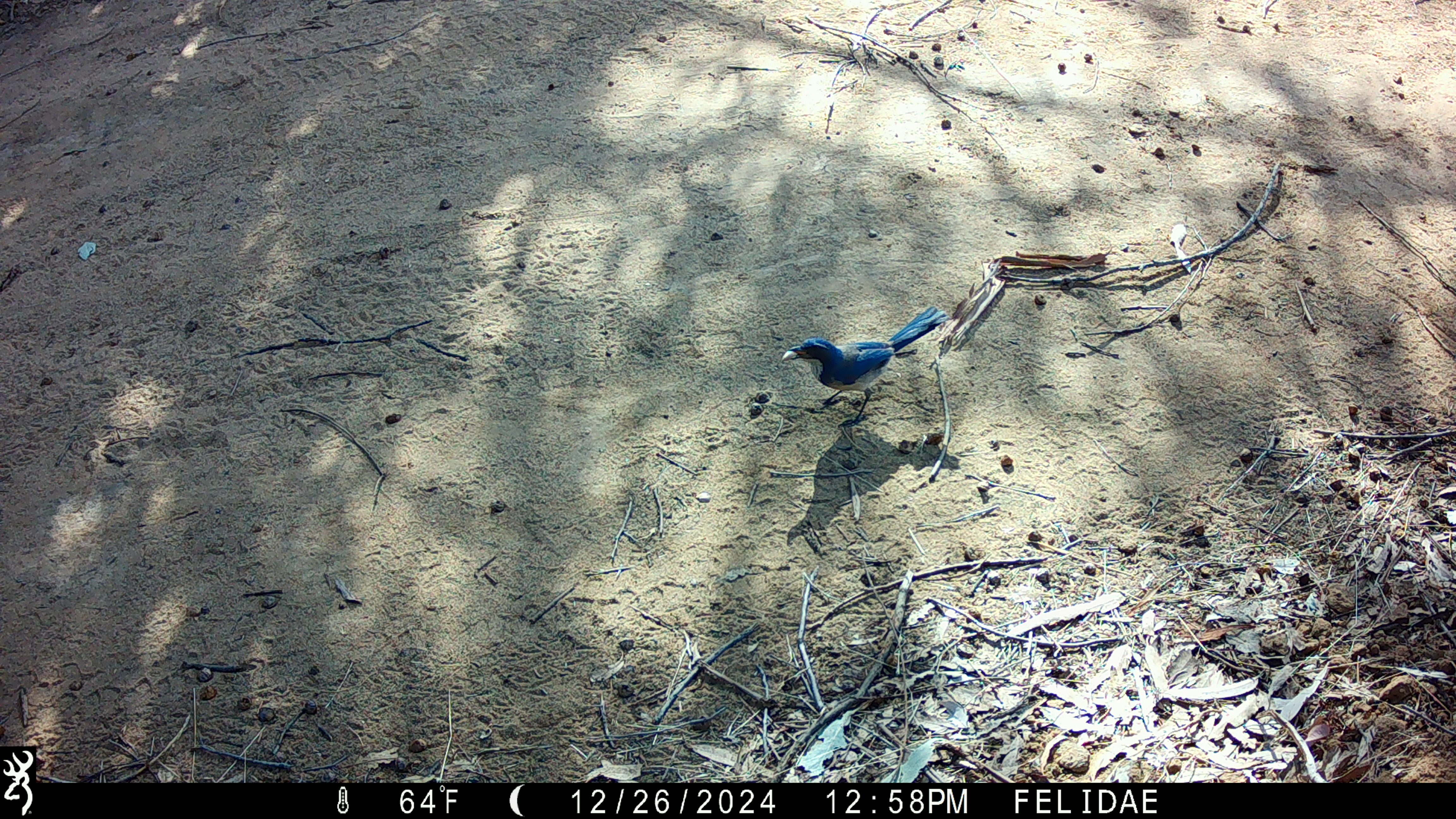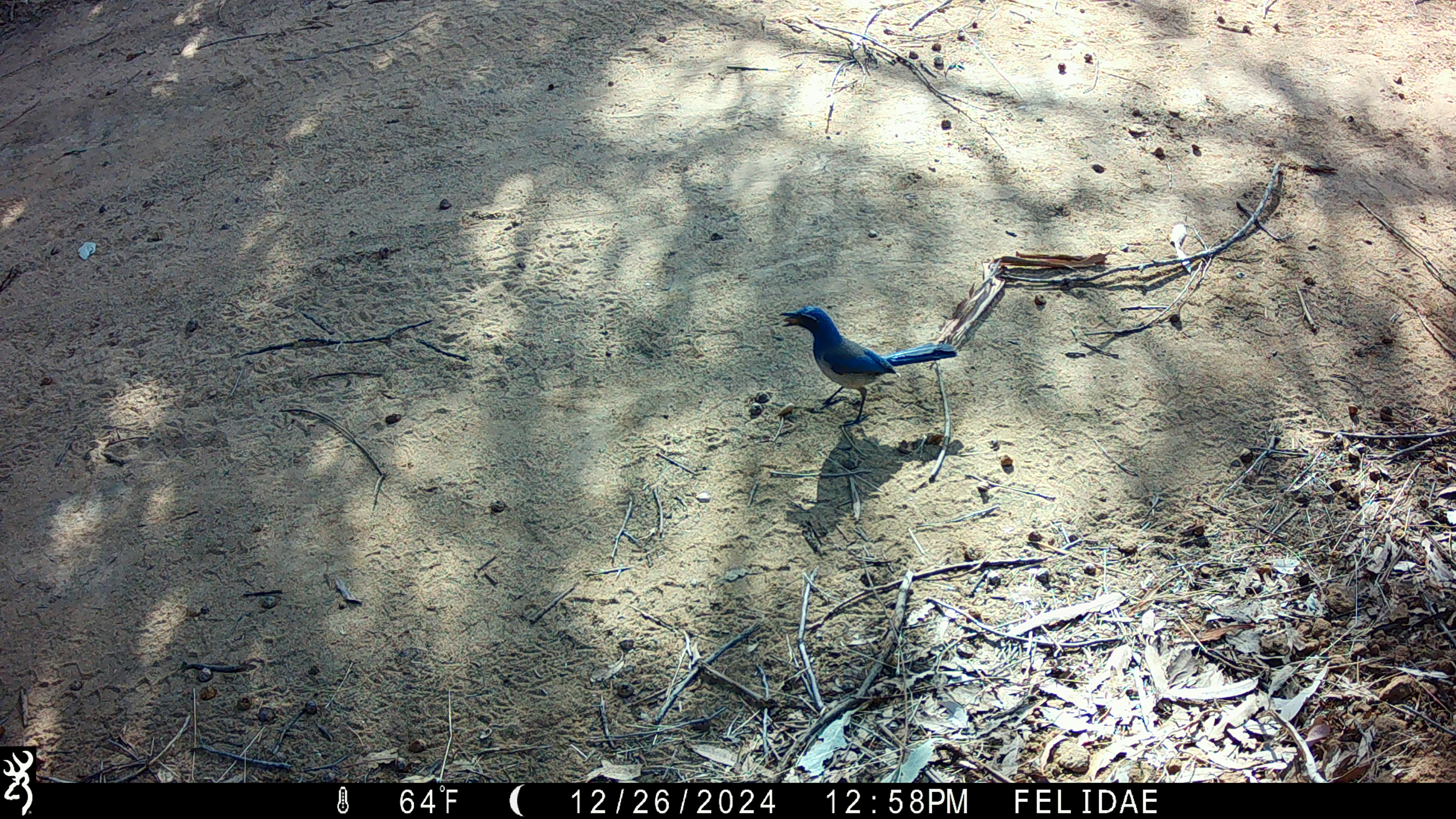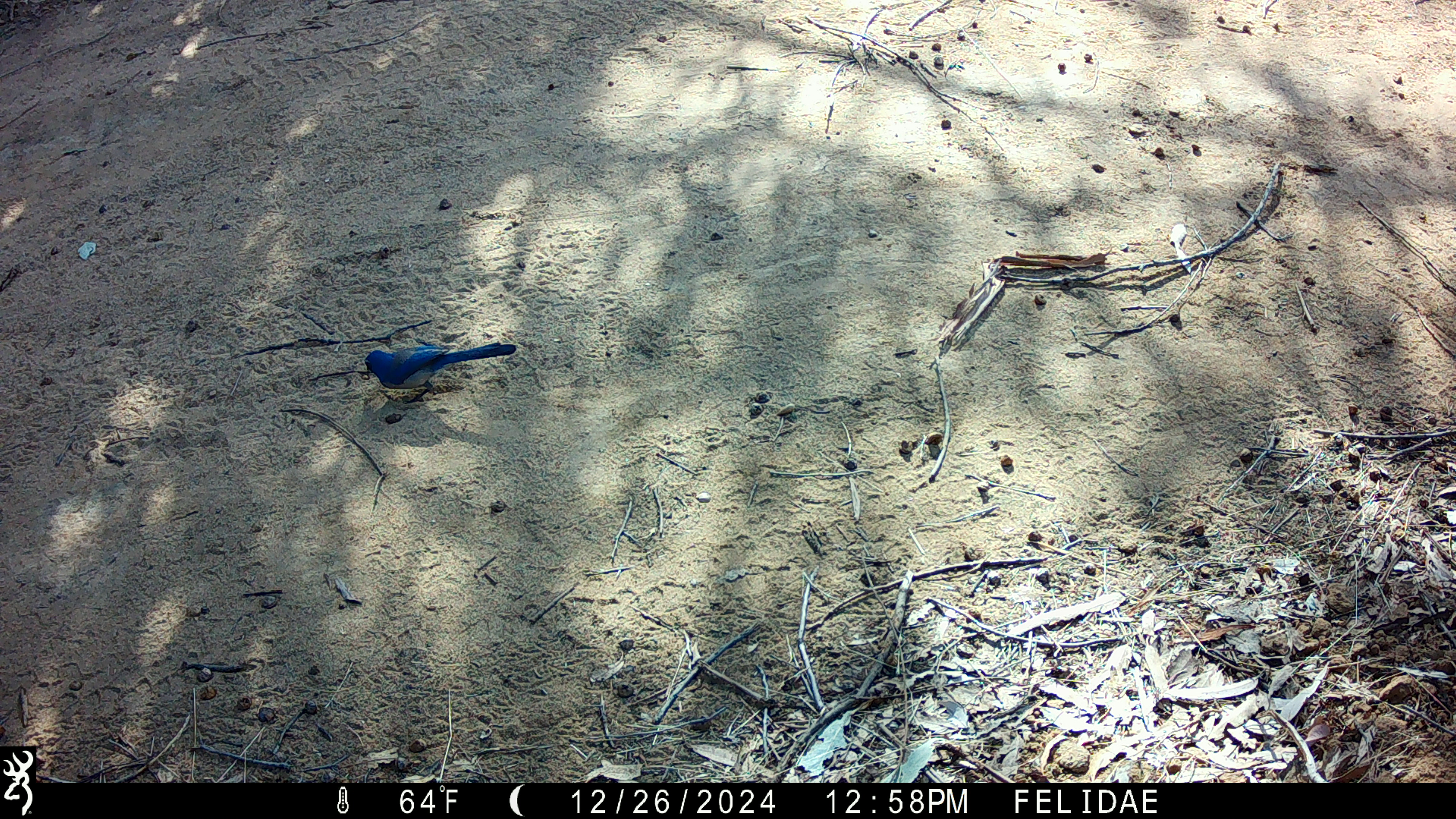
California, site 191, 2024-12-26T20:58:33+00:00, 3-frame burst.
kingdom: Animalia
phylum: Chordata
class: Aves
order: Passeriformes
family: Corvidae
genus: Aphelocoma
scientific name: Aphelocoma californica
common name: california scrub jay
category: western scrub-jay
Western scrub-jay (california scrub jay) (Aphelocoma californica).